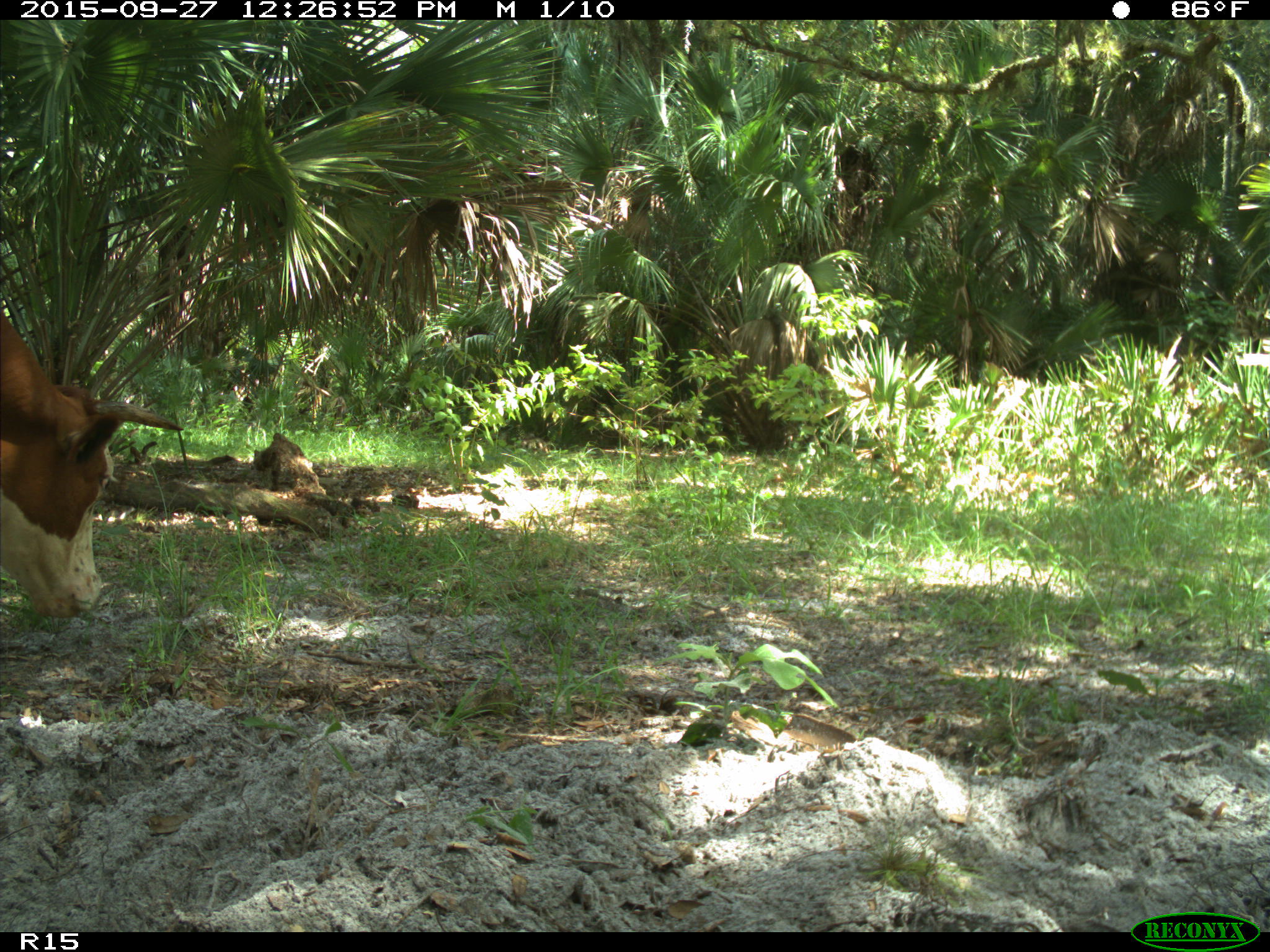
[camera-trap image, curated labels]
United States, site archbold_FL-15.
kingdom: Animalia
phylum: Chordata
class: Mammalia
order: Artiodactyla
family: Bovidae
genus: Bos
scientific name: Bos taurus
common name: domestic cow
Bos taurus (domestic cow).